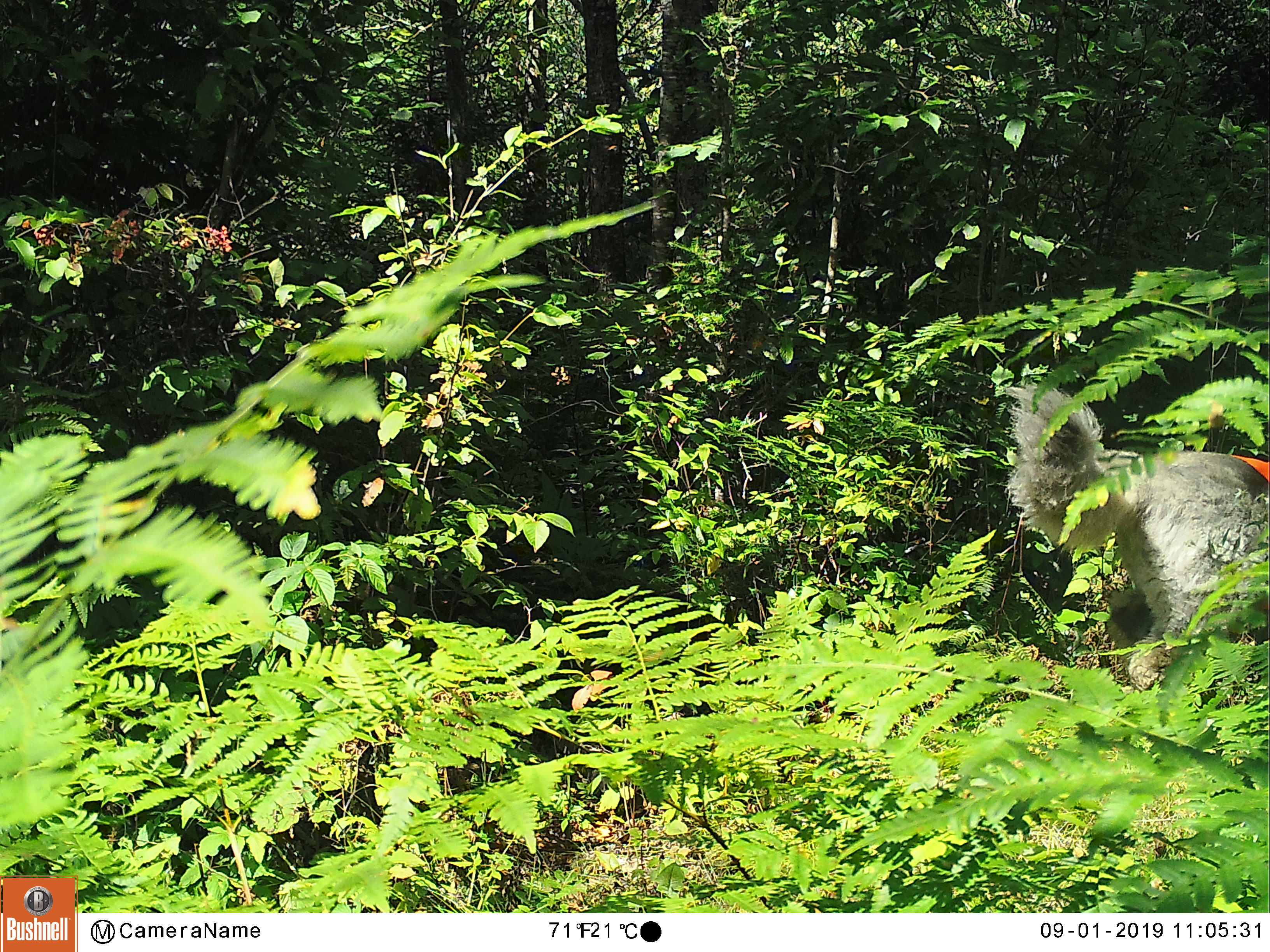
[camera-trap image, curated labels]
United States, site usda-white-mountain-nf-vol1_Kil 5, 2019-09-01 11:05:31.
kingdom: Animalia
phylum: Chordata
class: Mammalia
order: Carnivora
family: Canidae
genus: Canis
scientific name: Canis familiaris familiaris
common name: domestic dog